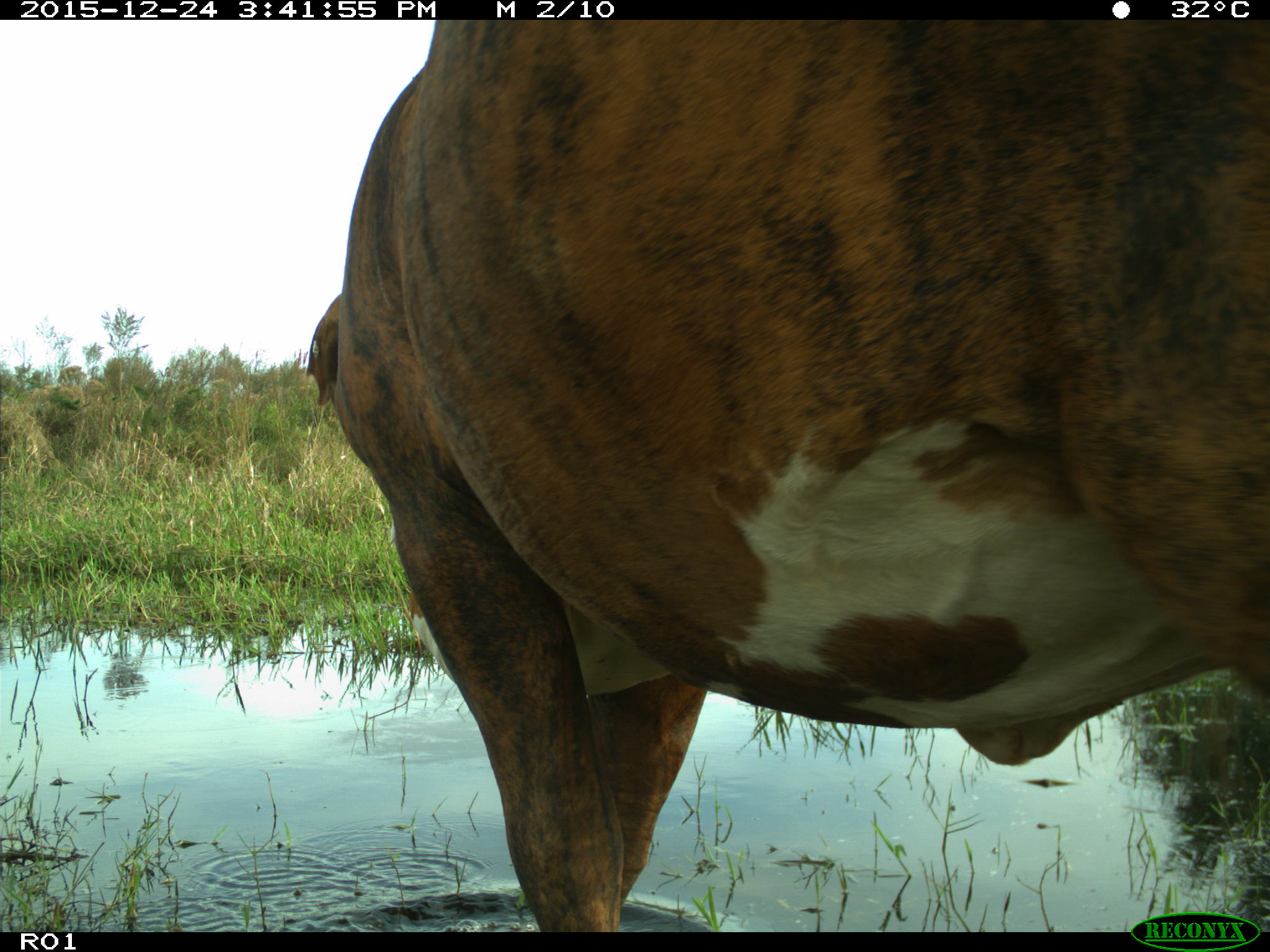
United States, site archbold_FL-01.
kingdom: Animalia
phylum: Chordata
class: Mammalia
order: Artiodactyla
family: Bovidae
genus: Bos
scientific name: Bos taurus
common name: domestic cow